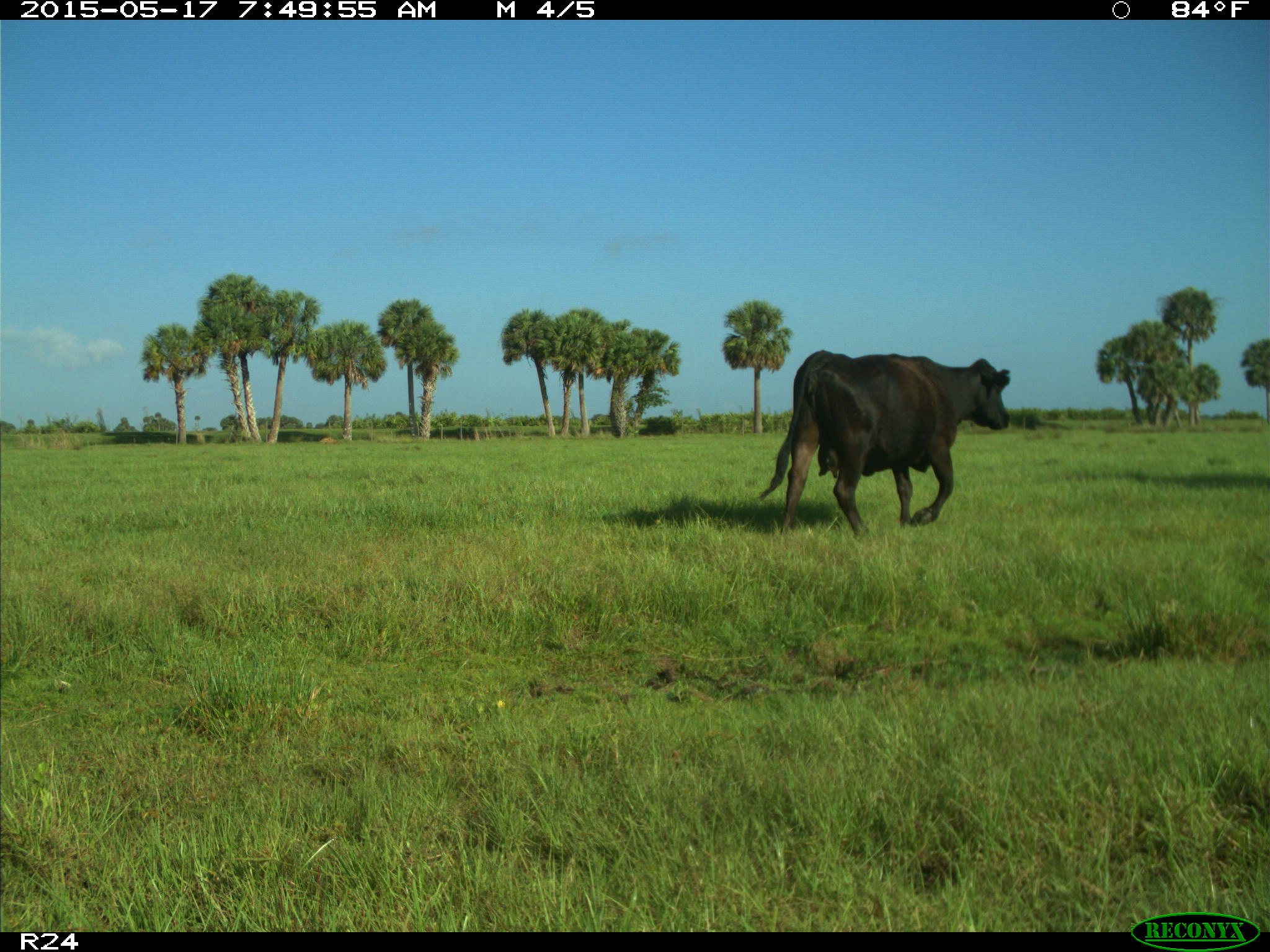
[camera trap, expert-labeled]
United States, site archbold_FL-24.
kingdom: Animalia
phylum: Chordata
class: Mammalia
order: Artiodactyla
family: Bovidae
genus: Bos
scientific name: Bos taurus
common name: domestic cow